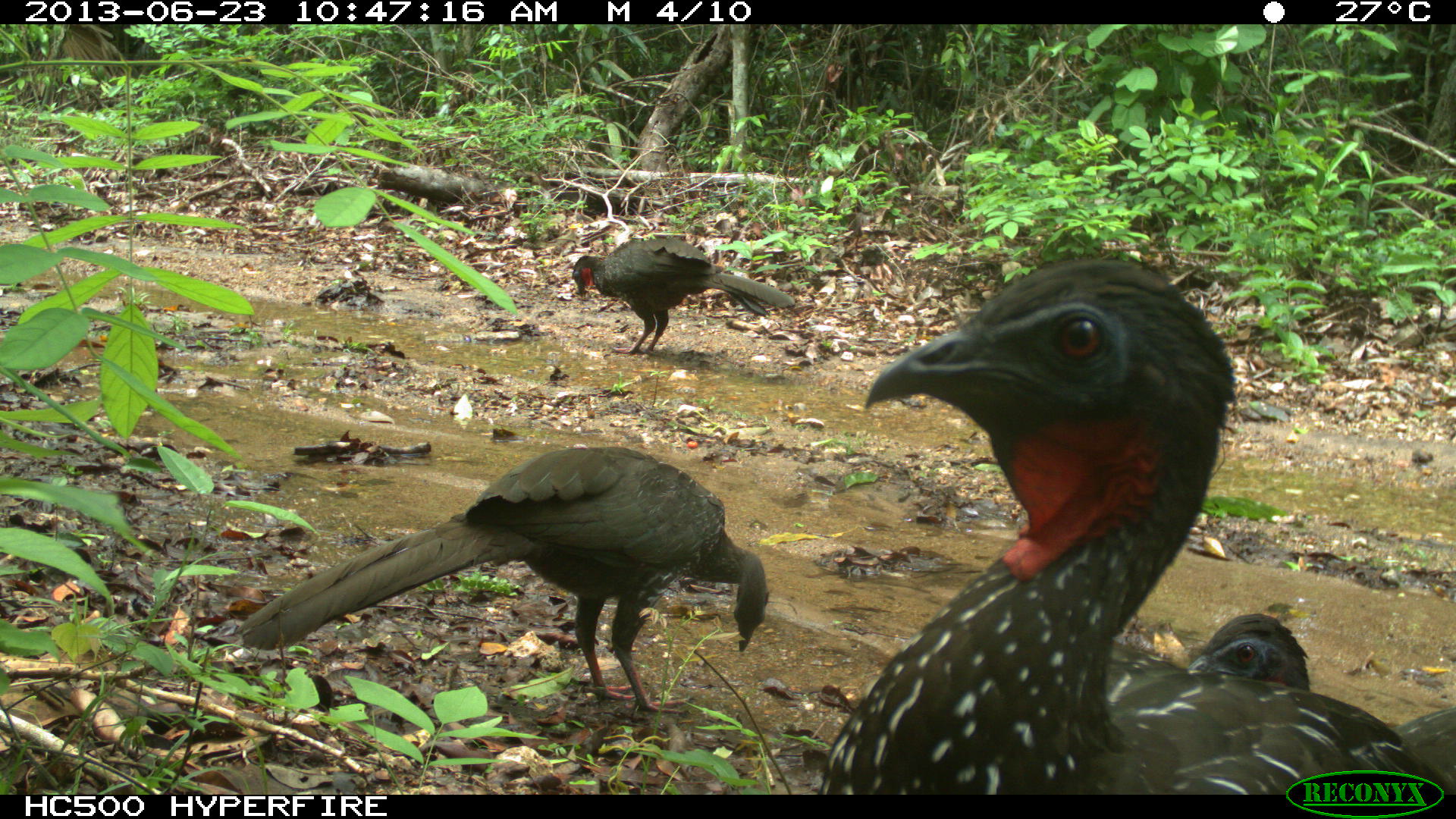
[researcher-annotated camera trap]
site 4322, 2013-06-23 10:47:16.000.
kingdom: Animalia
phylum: Chordata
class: Aves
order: Galliformes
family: Cracidae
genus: Penelope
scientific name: Penelope purpurascens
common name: crested guan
Penelope purpurascens (crested guan), count 4.